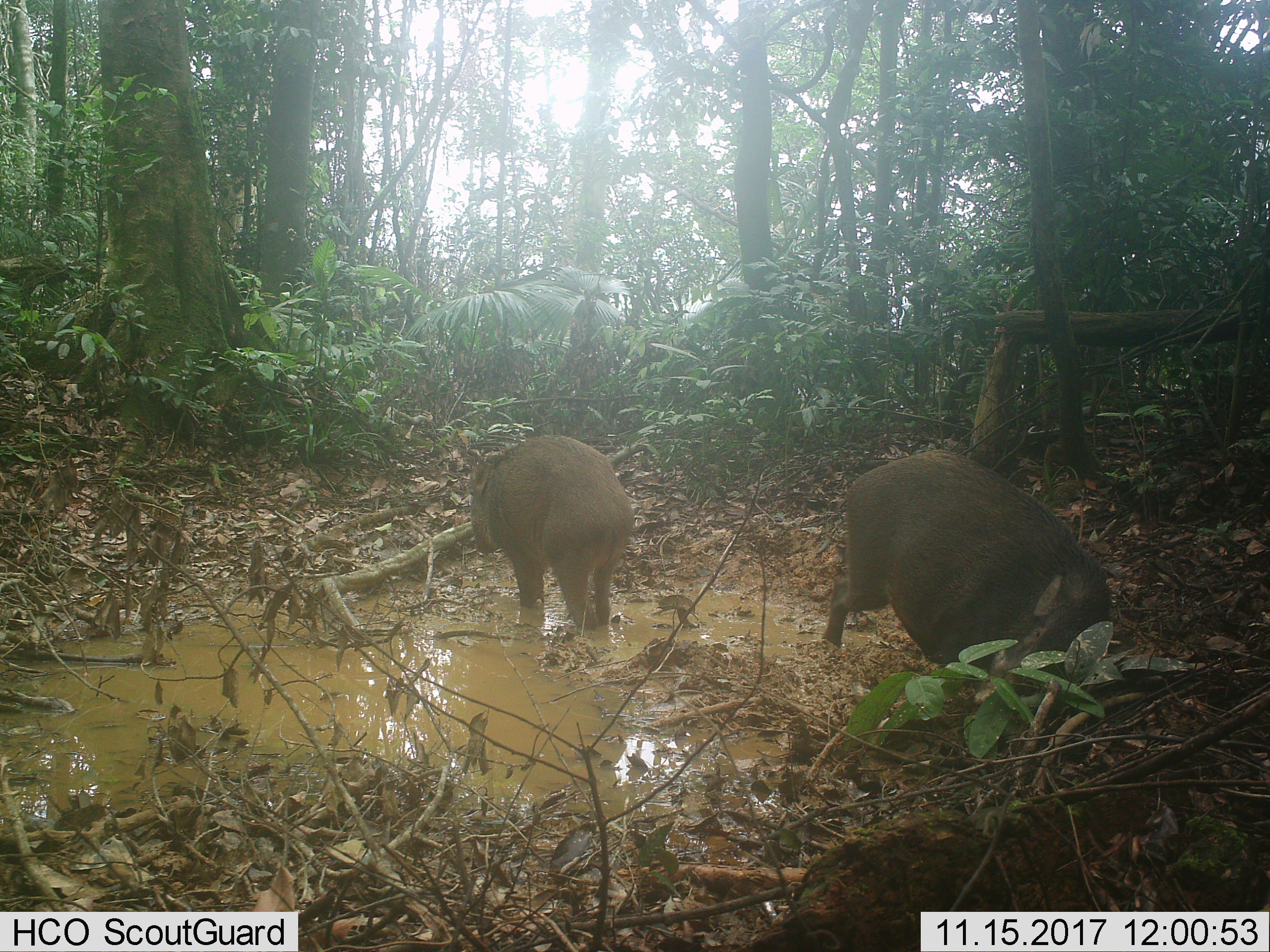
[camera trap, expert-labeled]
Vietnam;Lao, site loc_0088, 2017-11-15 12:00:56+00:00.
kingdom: Animalia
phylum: Chordata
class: Mammalia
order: Artiodactyla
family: Suidae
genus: Sus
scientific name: Sus scrofa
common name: eurasian wild pig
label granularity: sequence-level